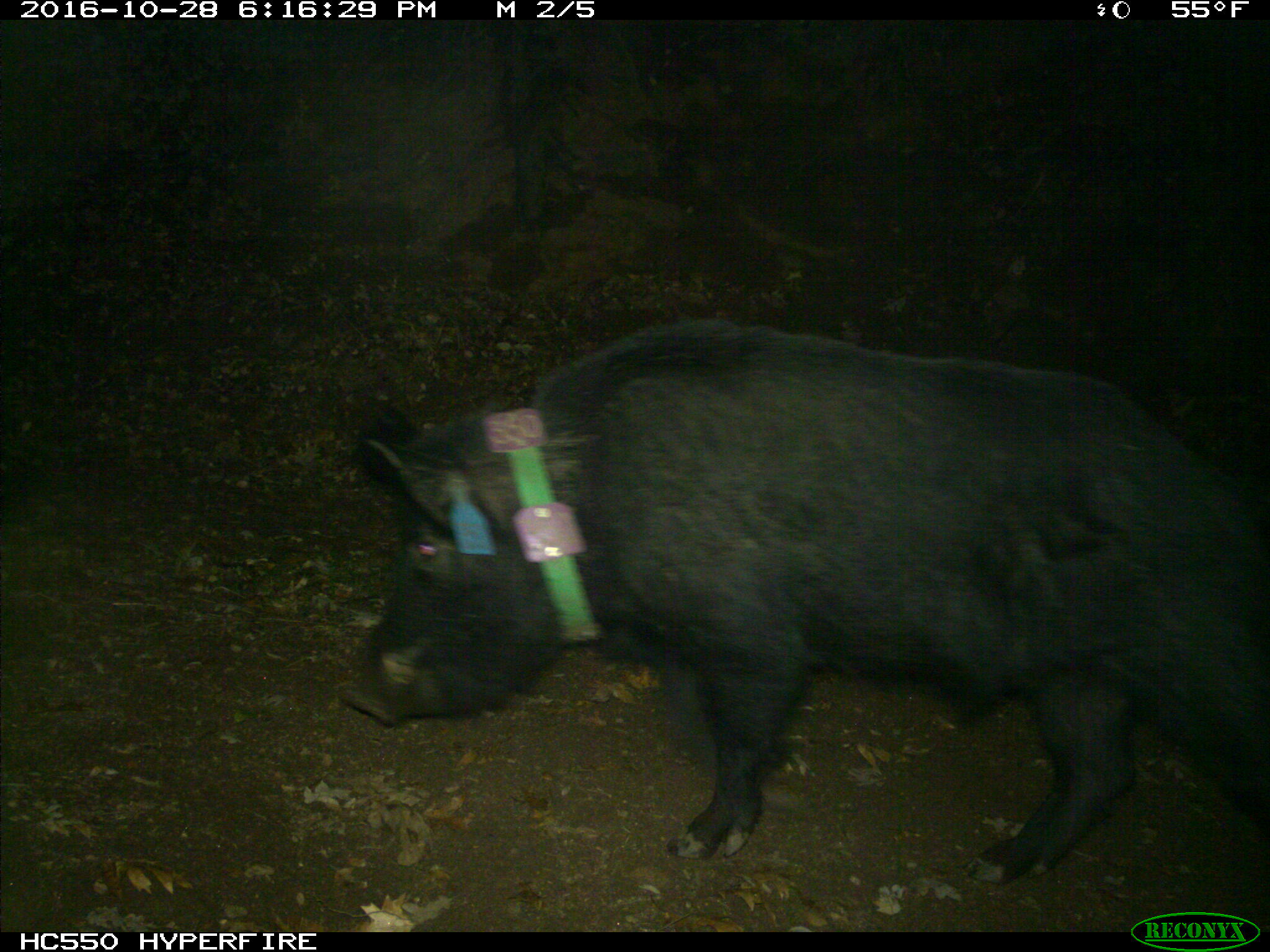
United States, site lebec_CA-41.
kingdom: Animalia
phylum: Chordata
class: Mammalia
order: Artiodactyla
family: Suidae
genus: Sus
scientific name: Sus scrofa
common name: wild boar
Sus scrofa (wild boar).